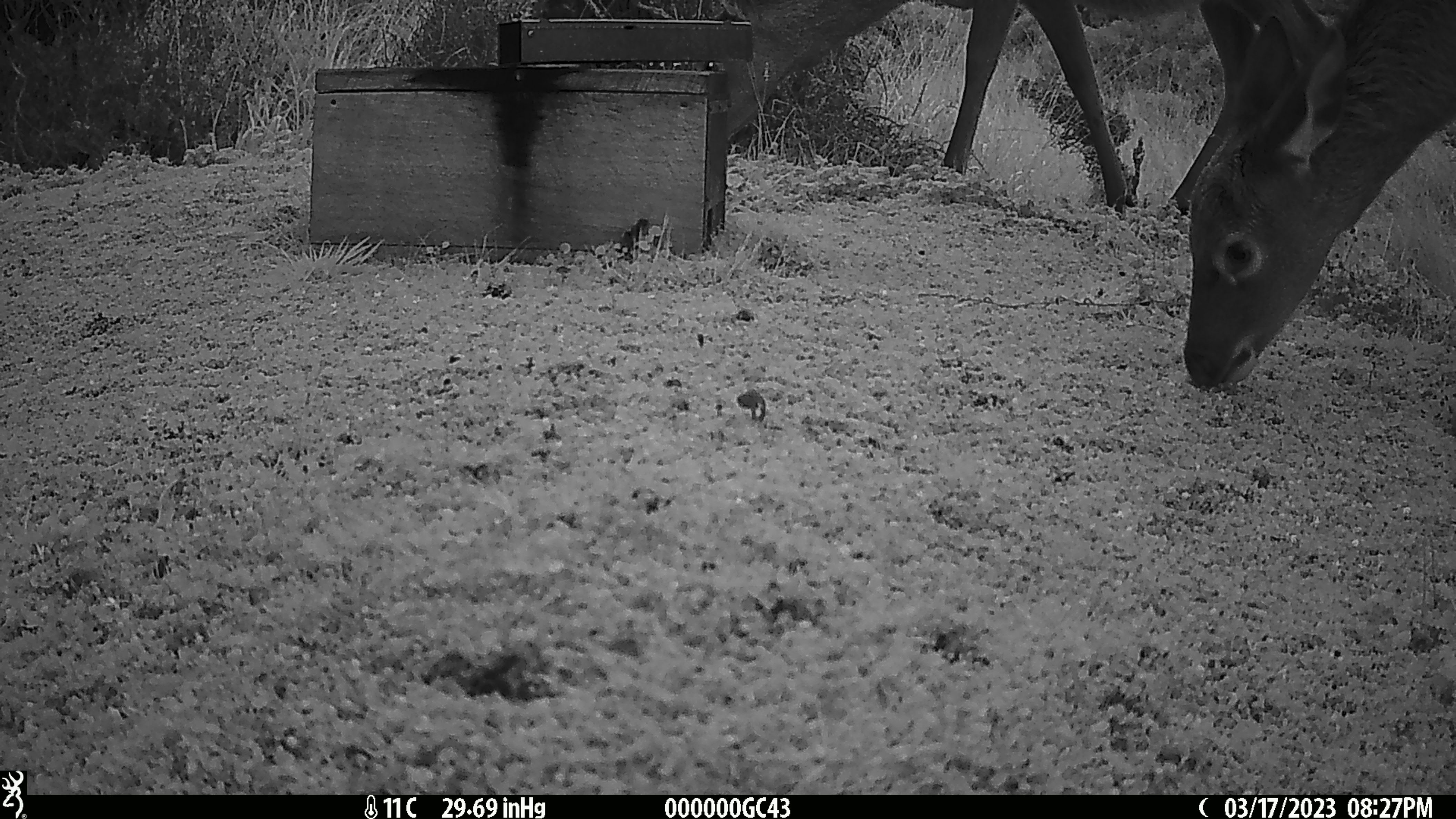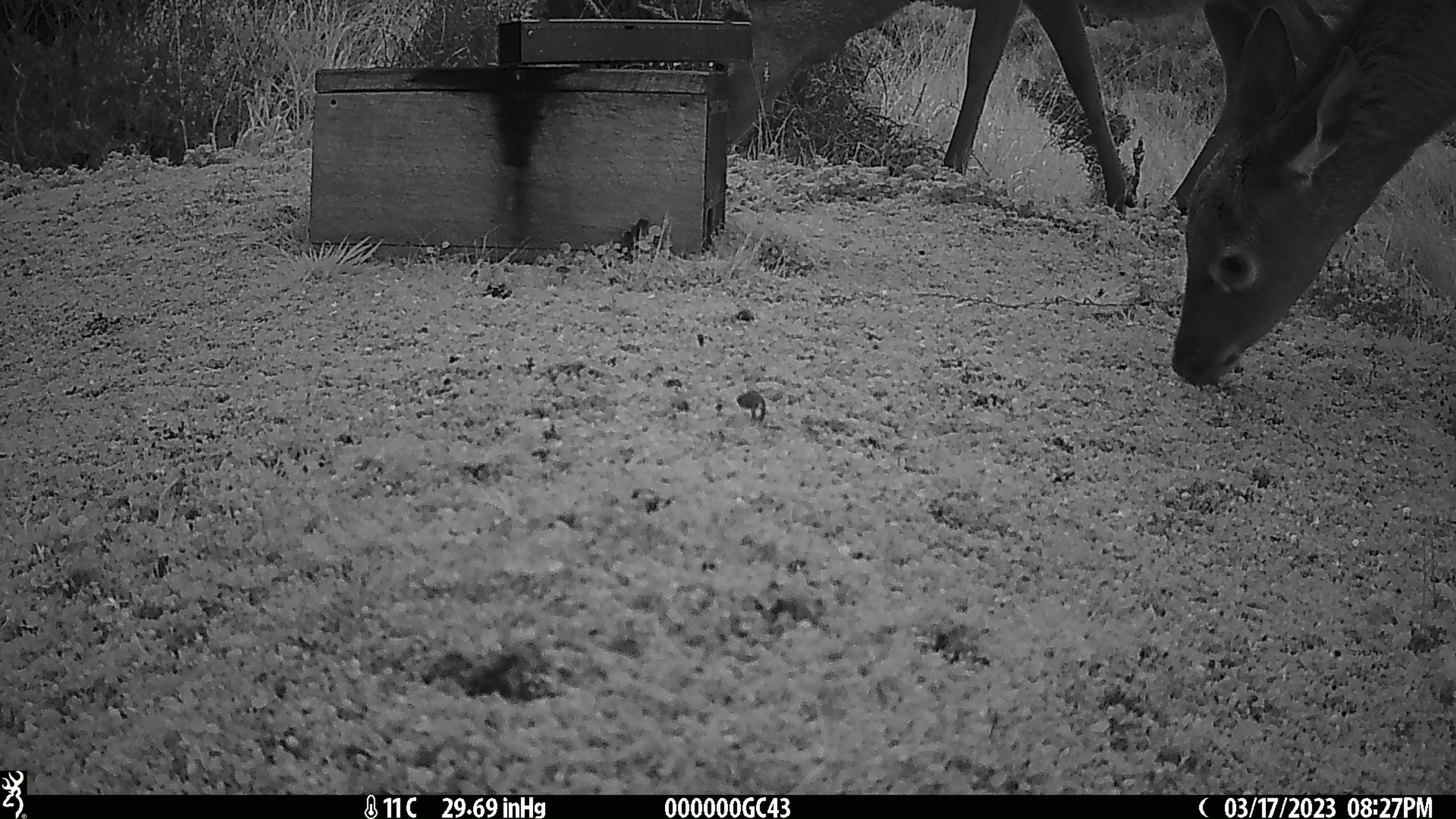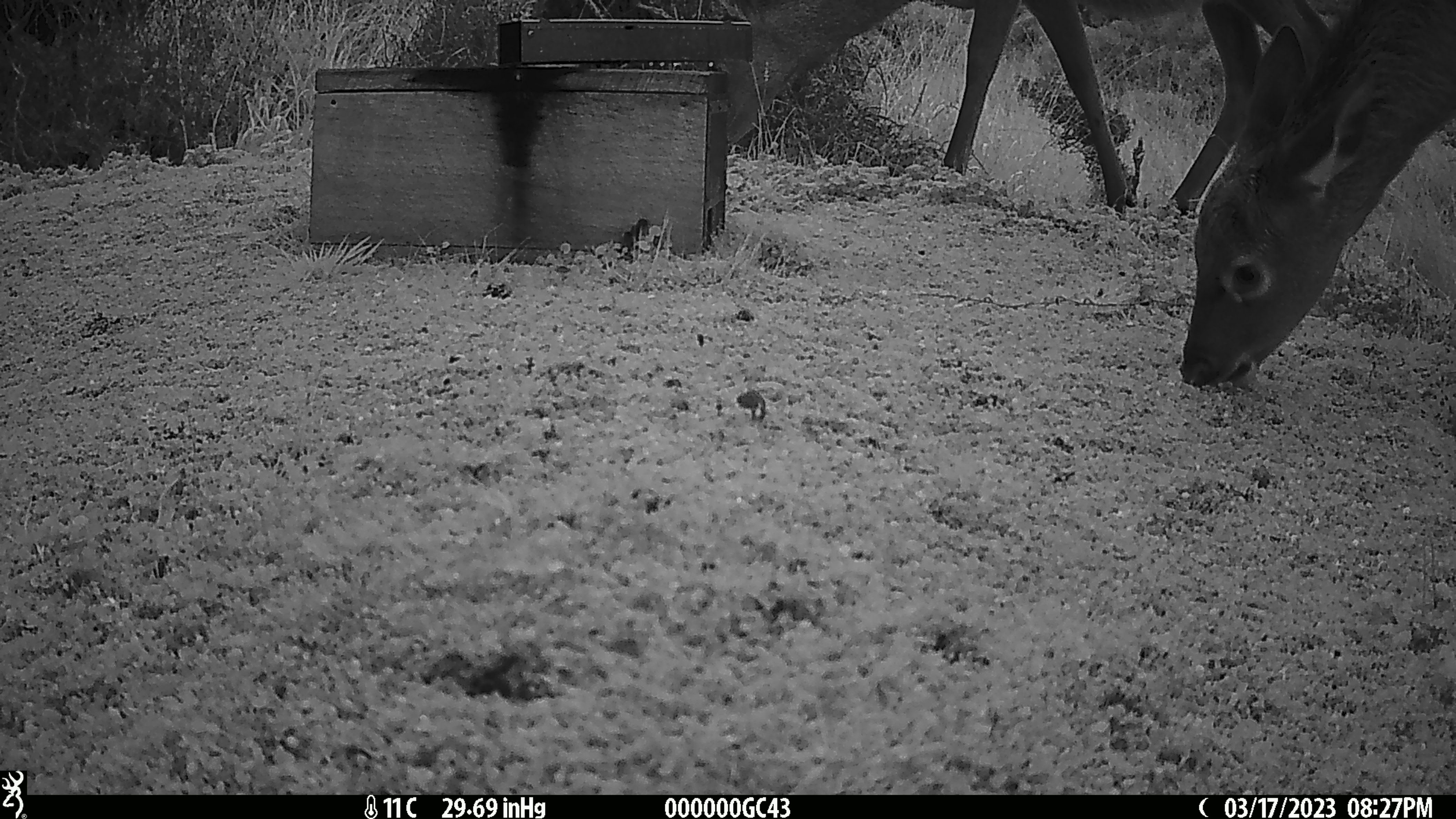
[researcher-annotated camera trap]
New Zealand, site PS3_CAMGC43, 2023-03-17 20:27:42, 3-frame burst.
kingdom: Animalia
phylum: Chordata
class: Mammalia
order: Artiodactyla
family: Cervidae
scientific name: Cervidae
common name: deer